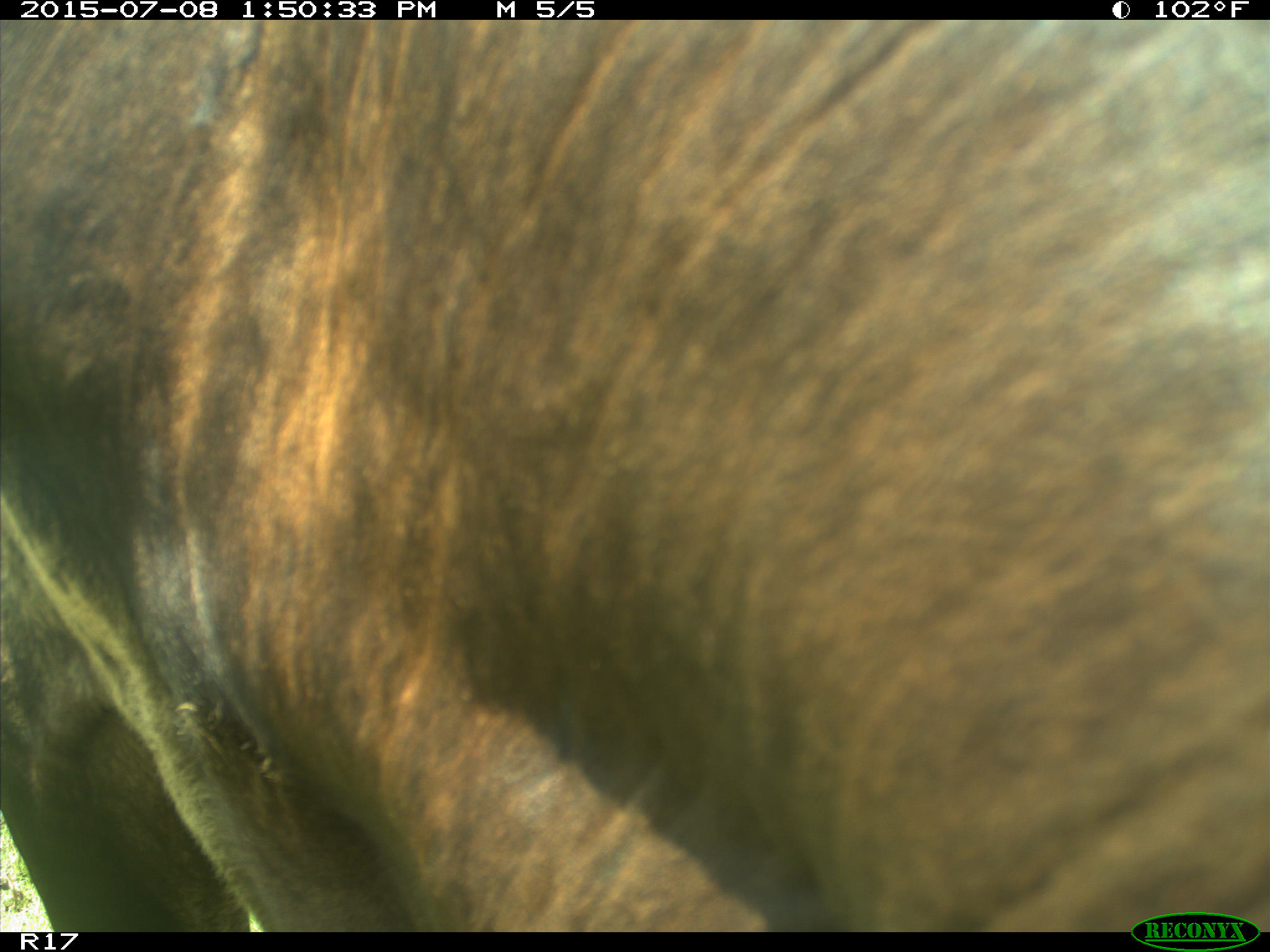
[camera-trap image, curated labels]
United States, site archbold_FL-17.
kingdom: Animalia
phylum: Chordata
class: Mammalia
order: Artiodactyla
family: Bovidae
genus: Bos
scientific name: Bos taurus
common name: domestic cow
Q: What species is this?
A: Bos taurus (domestic cow).